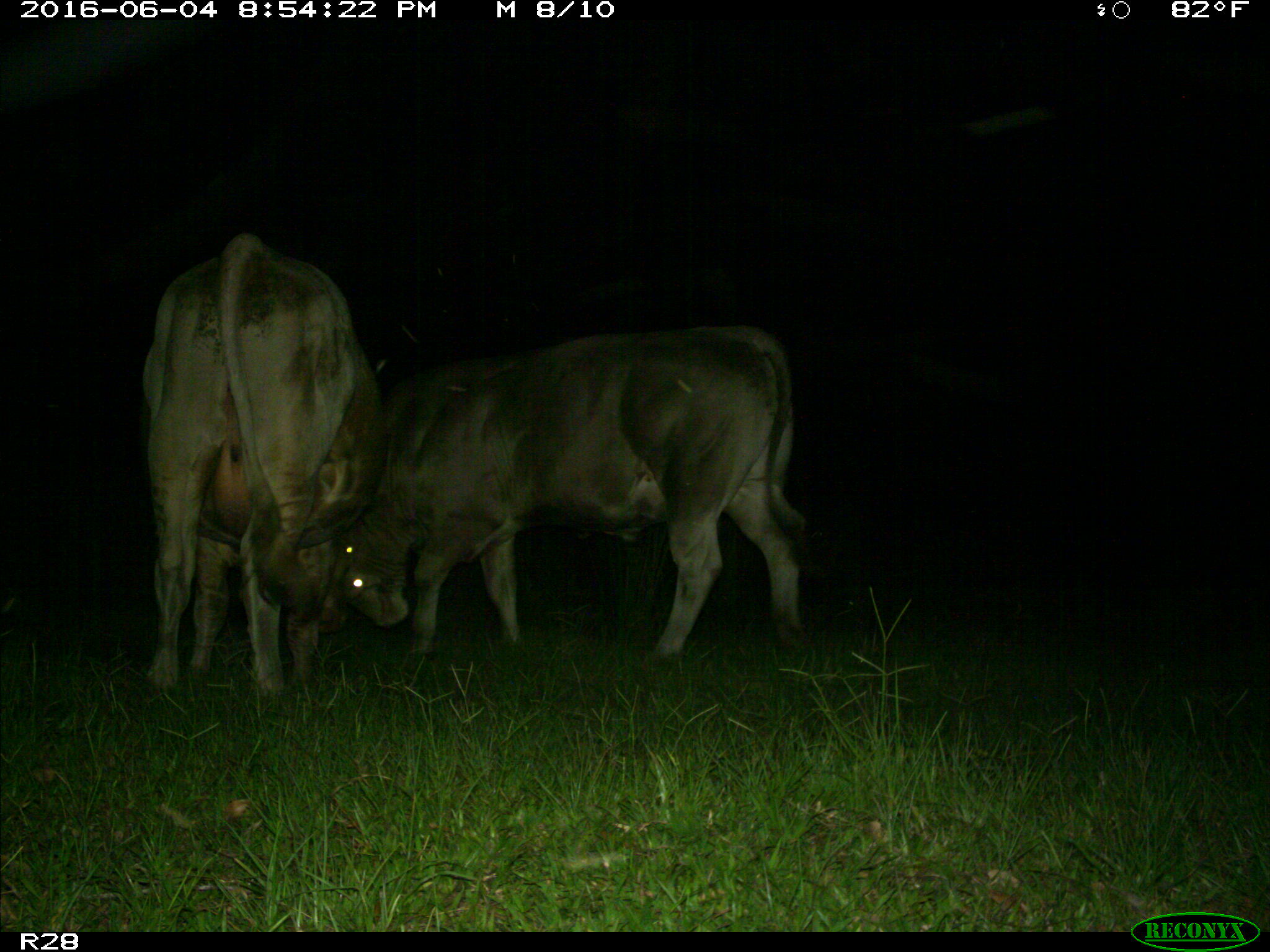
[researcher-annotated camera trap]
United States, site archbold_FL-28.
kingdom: Animalia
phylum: Chordata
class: Mammalia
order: Artiodactyla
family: Bovidae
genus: Bos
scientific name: Bos taurus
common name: domestic cow